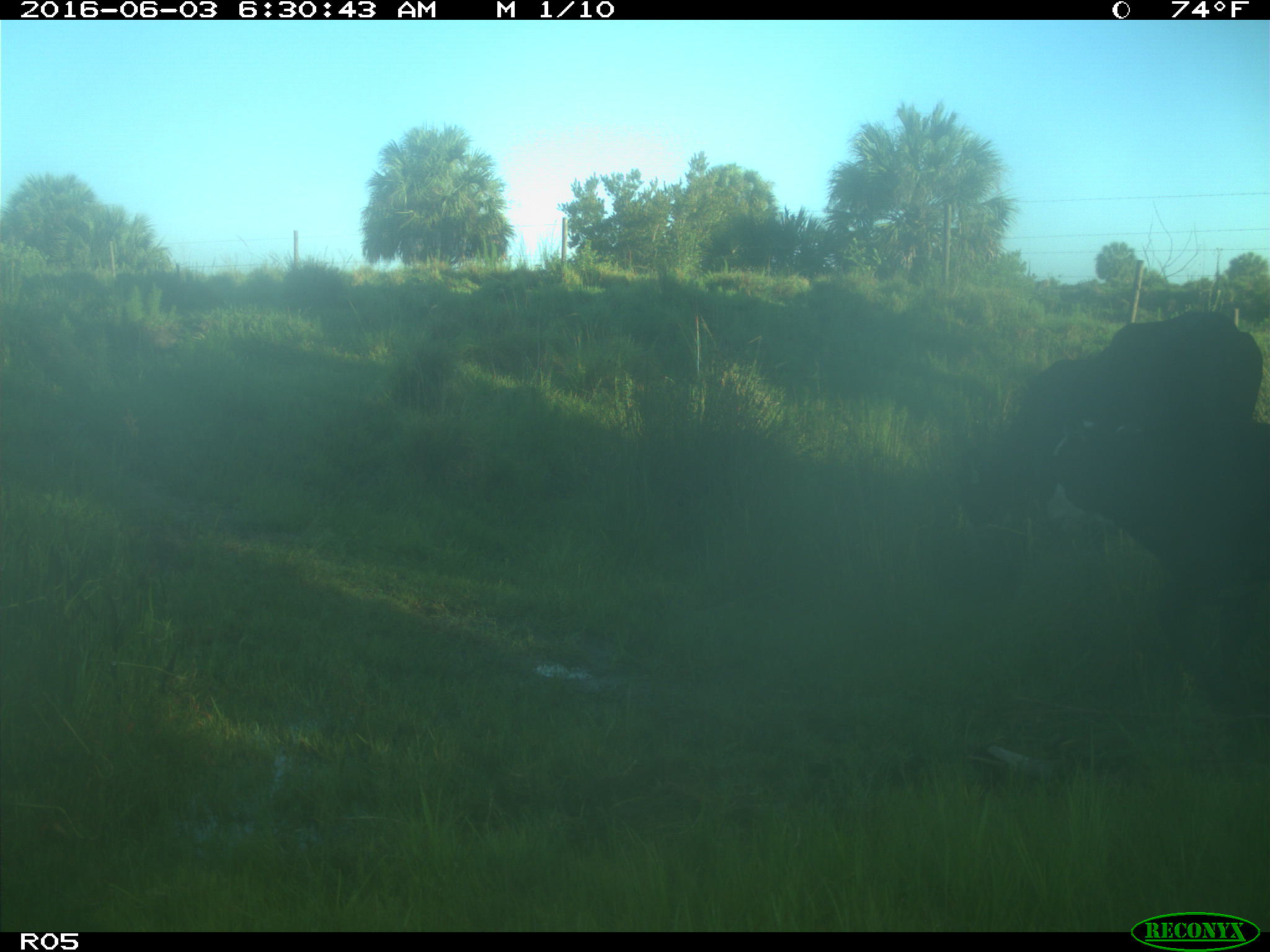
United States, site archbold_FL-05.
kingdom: Animalia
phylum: Chordata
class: Mammalia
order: Artiodactyla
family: Bovidae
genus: Bos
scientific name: Bos taurus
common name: domestic cow